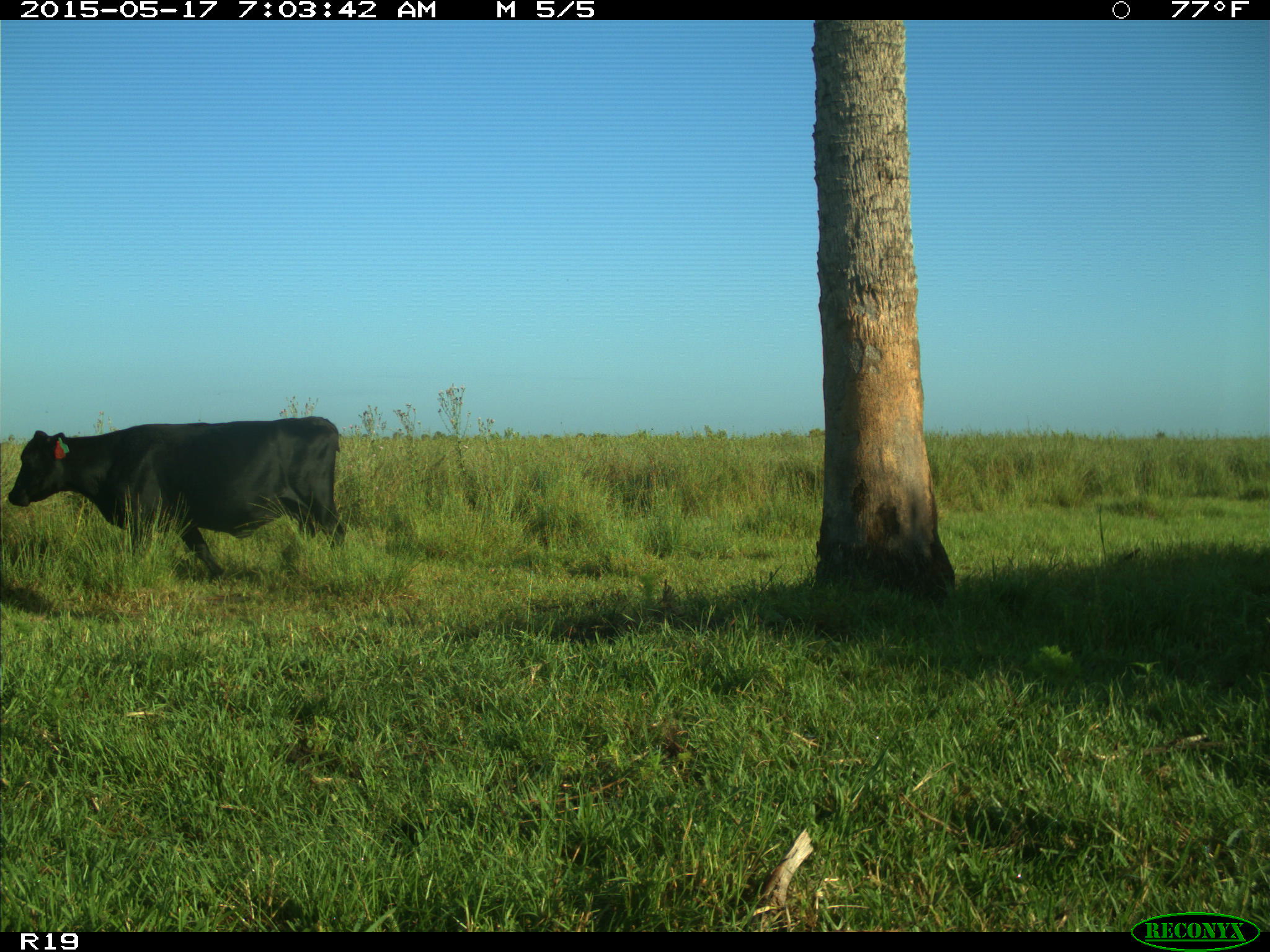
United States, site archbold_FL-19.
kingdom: Animalia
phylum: Chordata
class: Mammalia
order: Artiodactyla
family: Bovidae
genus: Bos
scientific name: Bos taurus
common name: domestic cow